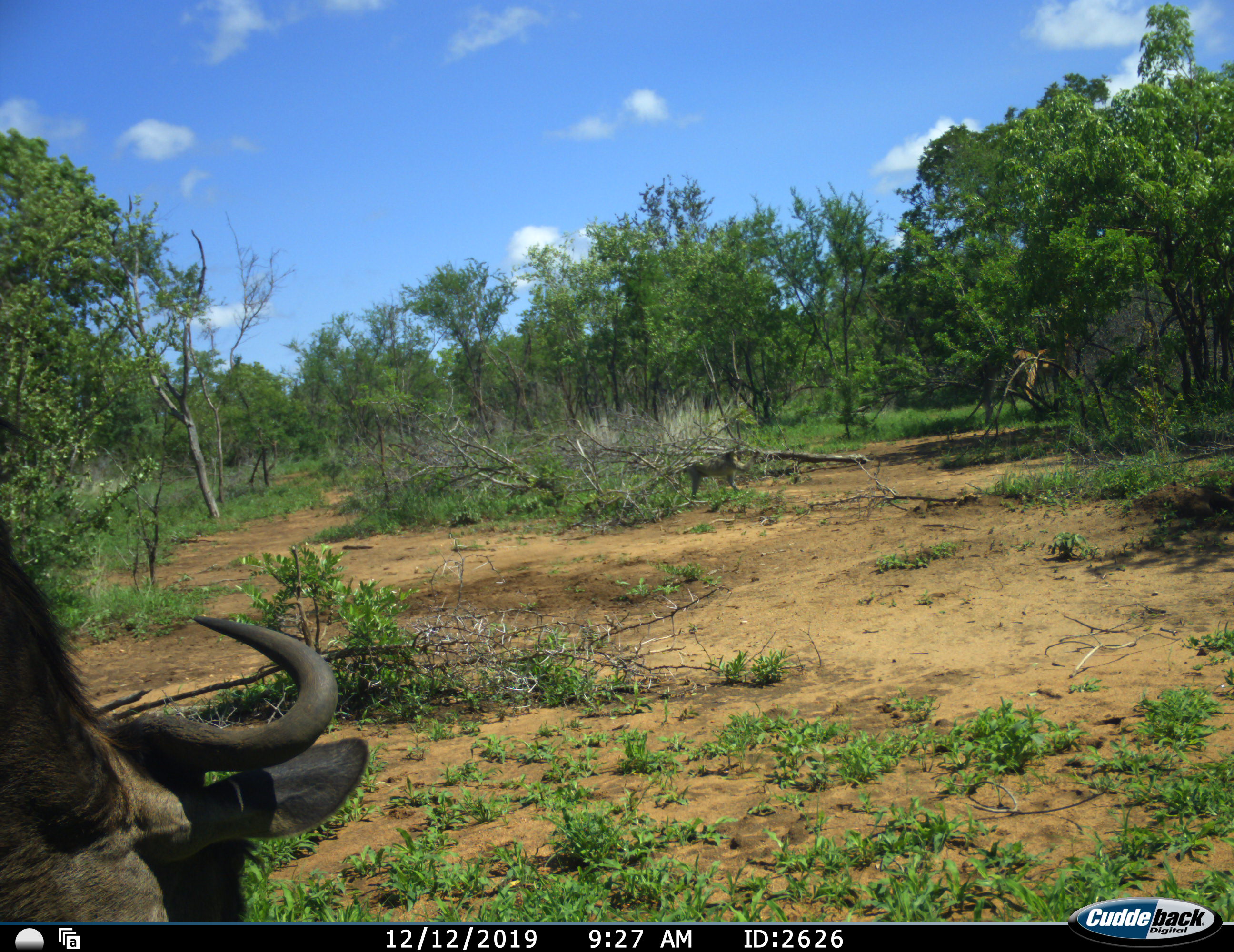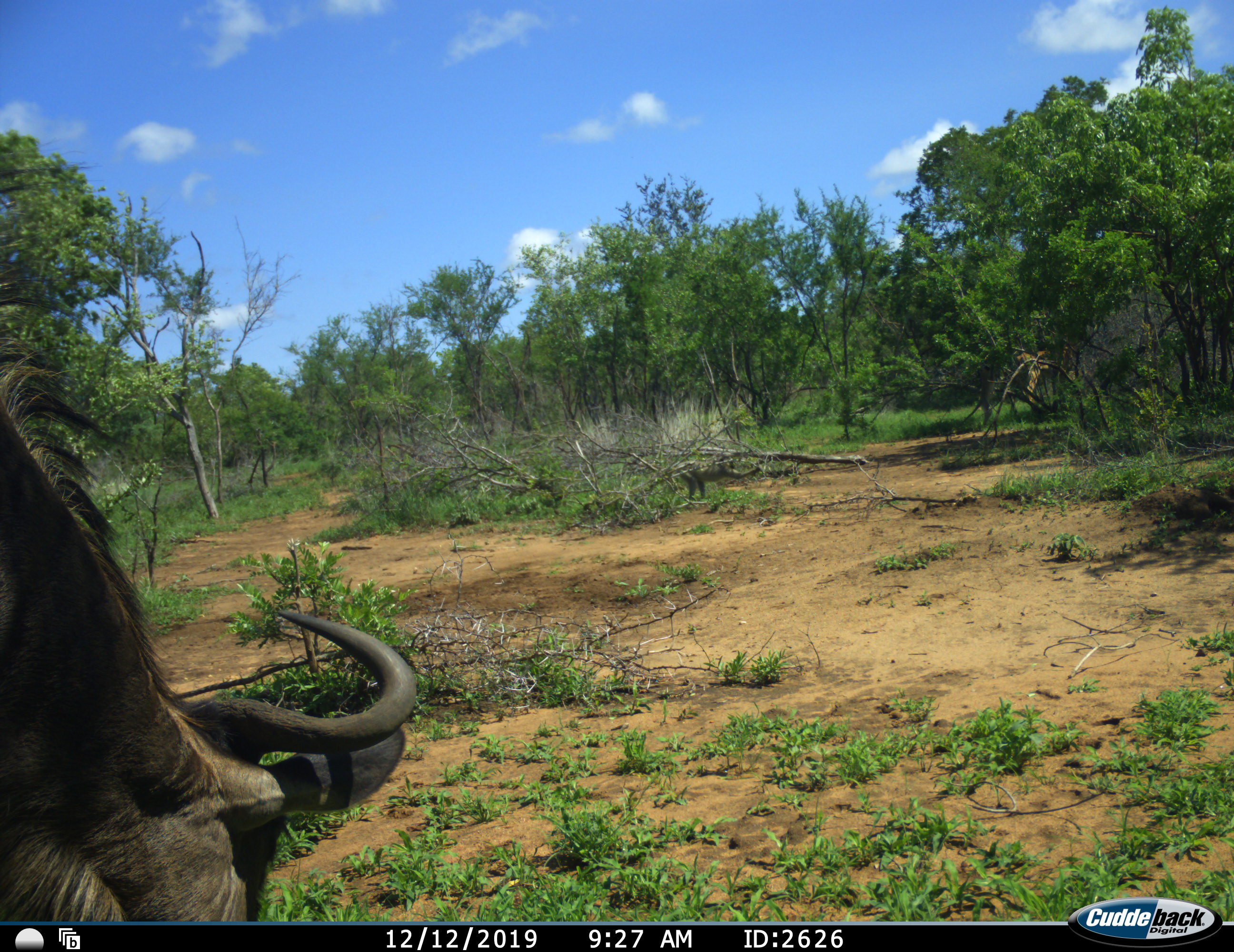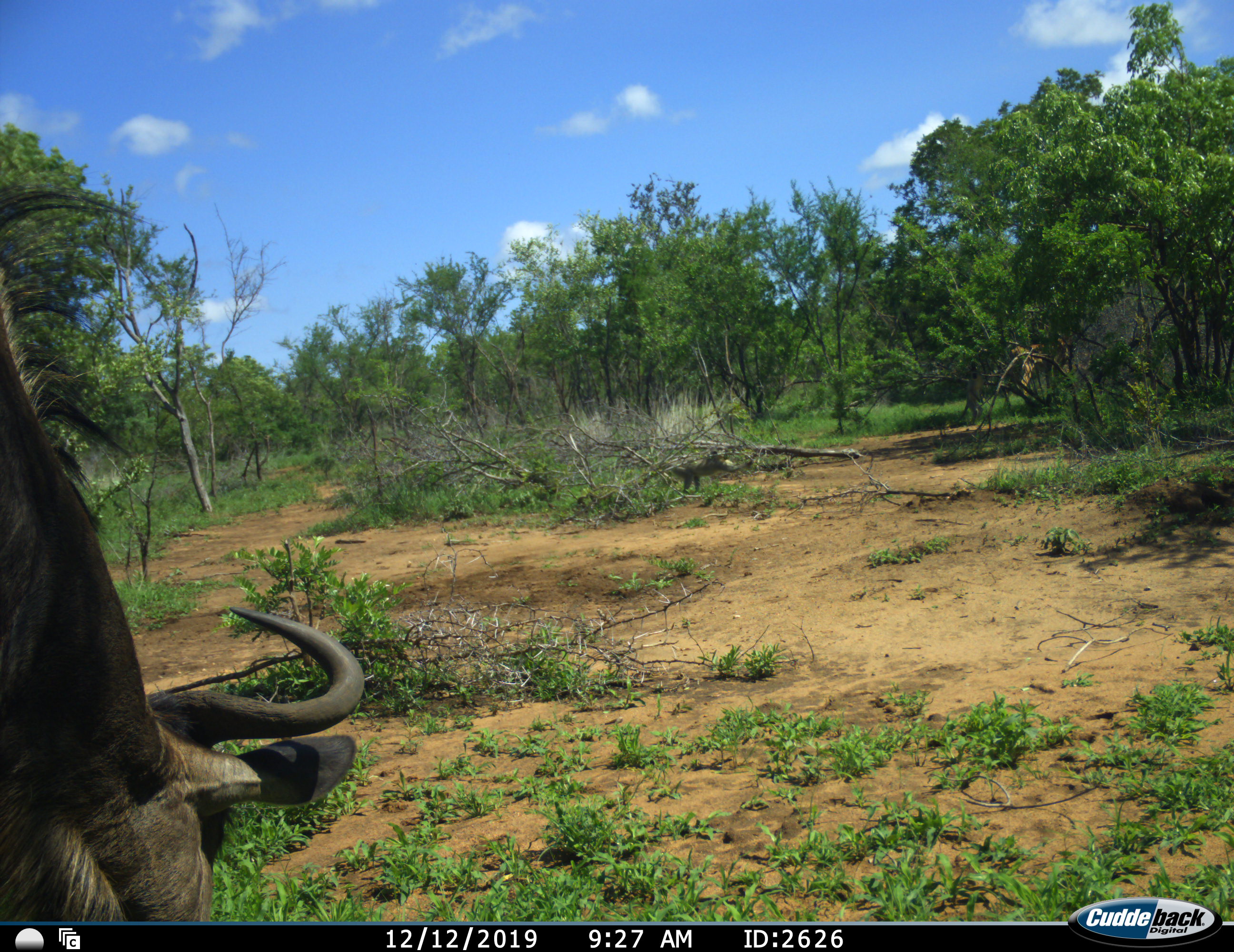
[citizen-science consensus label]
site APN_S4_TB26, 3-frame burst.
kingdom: Animalia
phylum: Chordata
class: Mammalia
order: Artiodactyla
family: Bovidae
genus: Connochaetes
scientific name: Connochaetes taurinus taurinus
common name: blue wildebeest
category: wildebeestblue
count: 1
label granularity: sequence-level